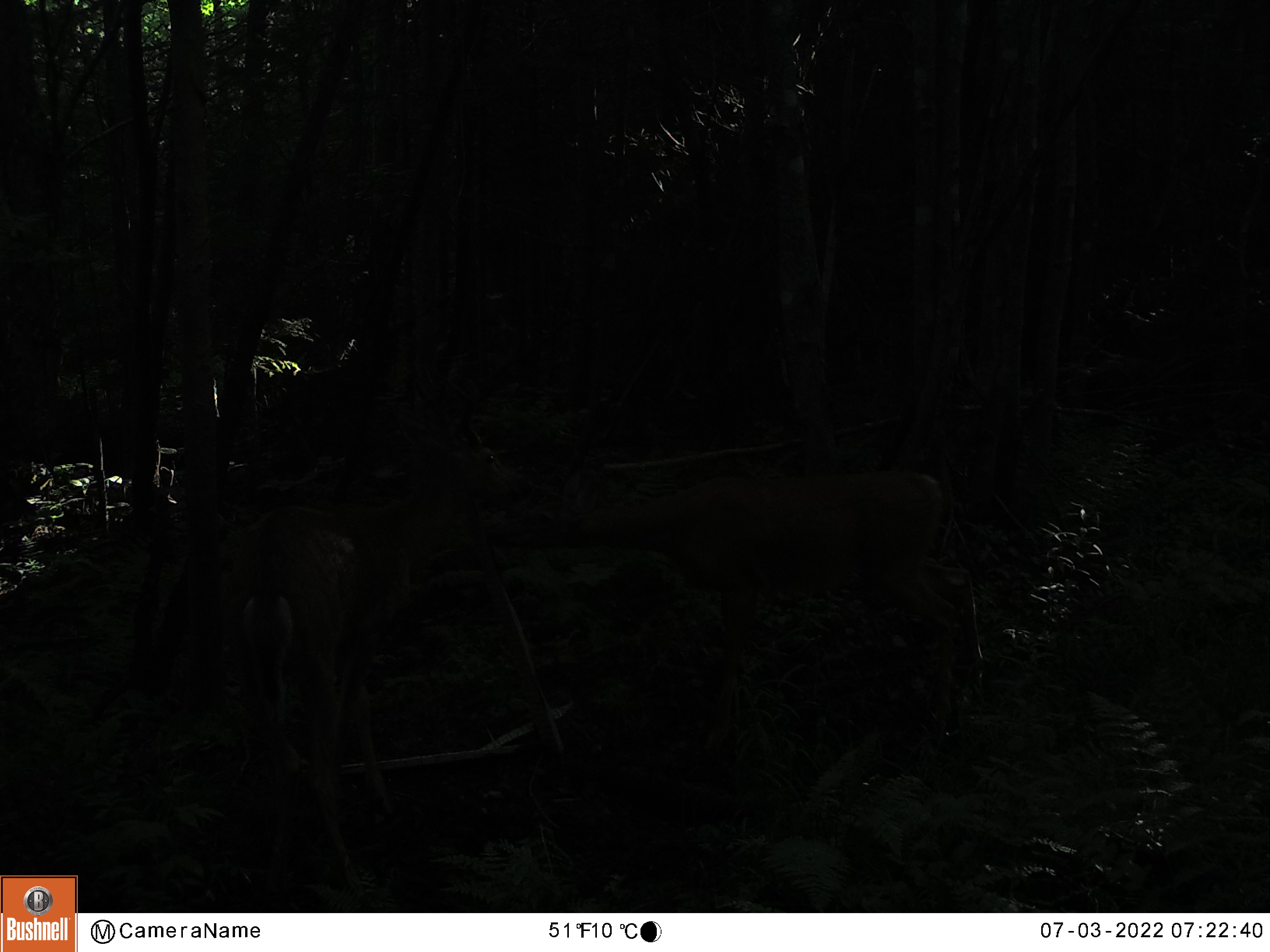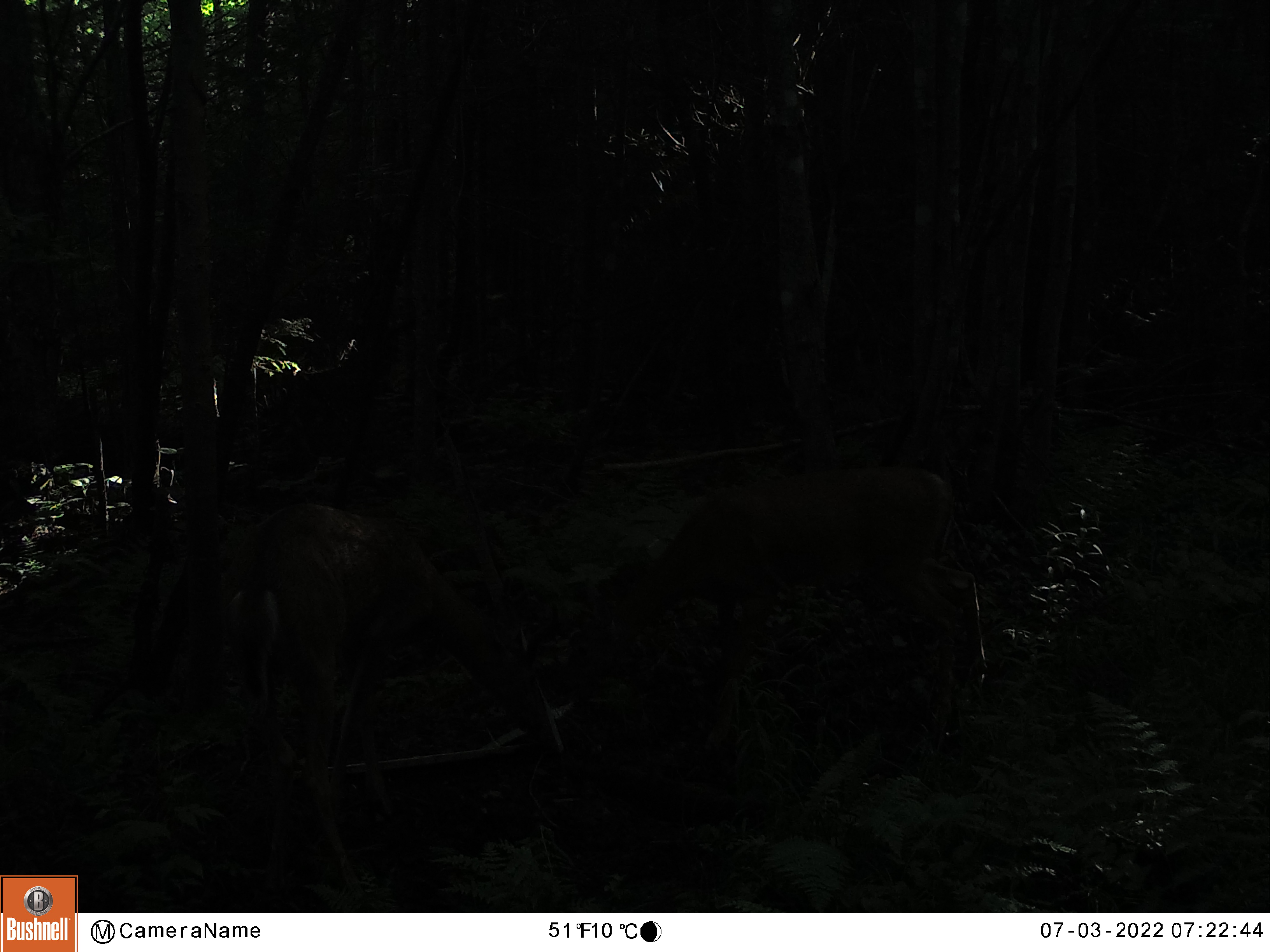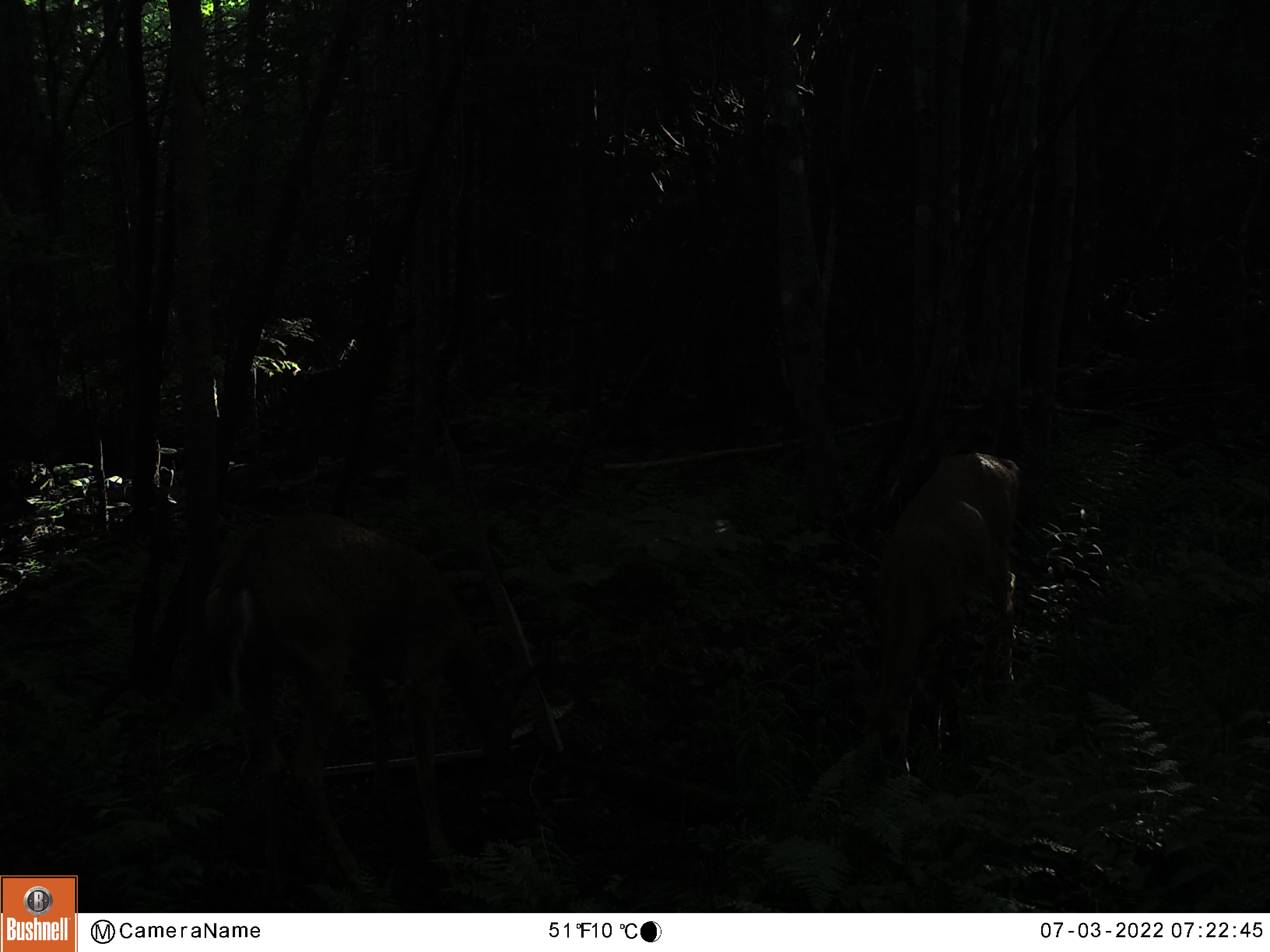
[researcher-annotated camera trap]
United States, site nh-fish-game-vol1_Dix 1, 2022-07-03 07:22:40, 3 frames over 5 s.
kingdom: Animalia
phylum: Chordata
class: Mammalia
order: Artiodactyla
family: Cervidae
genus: Odocoileus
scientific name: Odocoileus virginianus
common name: white-tailed deer